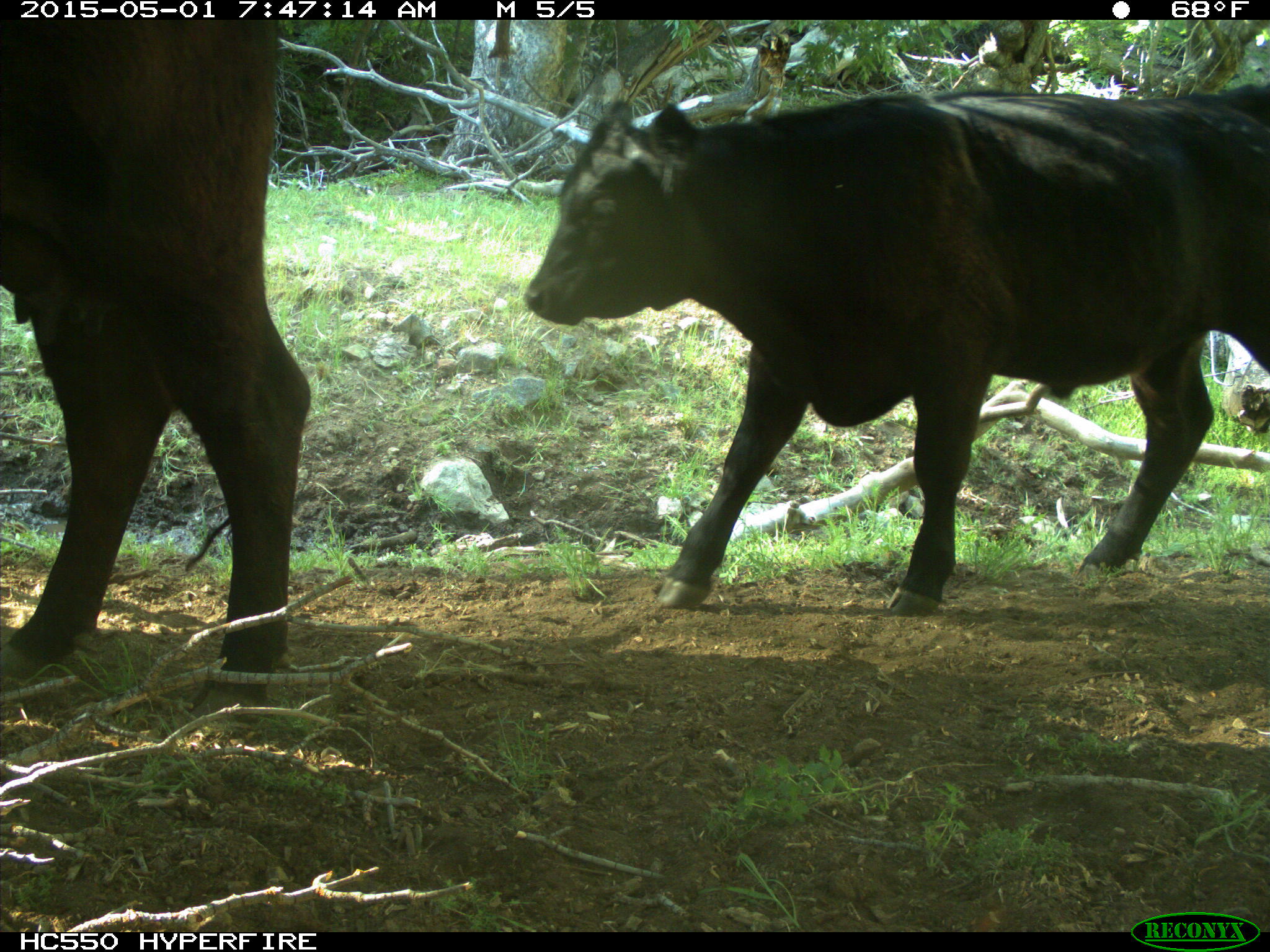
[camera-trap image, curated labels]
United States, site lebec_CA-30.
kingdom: Animalia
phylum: Chordata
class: Mammalia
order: Artiodactyla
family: Bovidae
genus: Bos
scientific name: Bos taurus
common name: domestic cow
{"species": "Bos taurus (domestic cow)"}